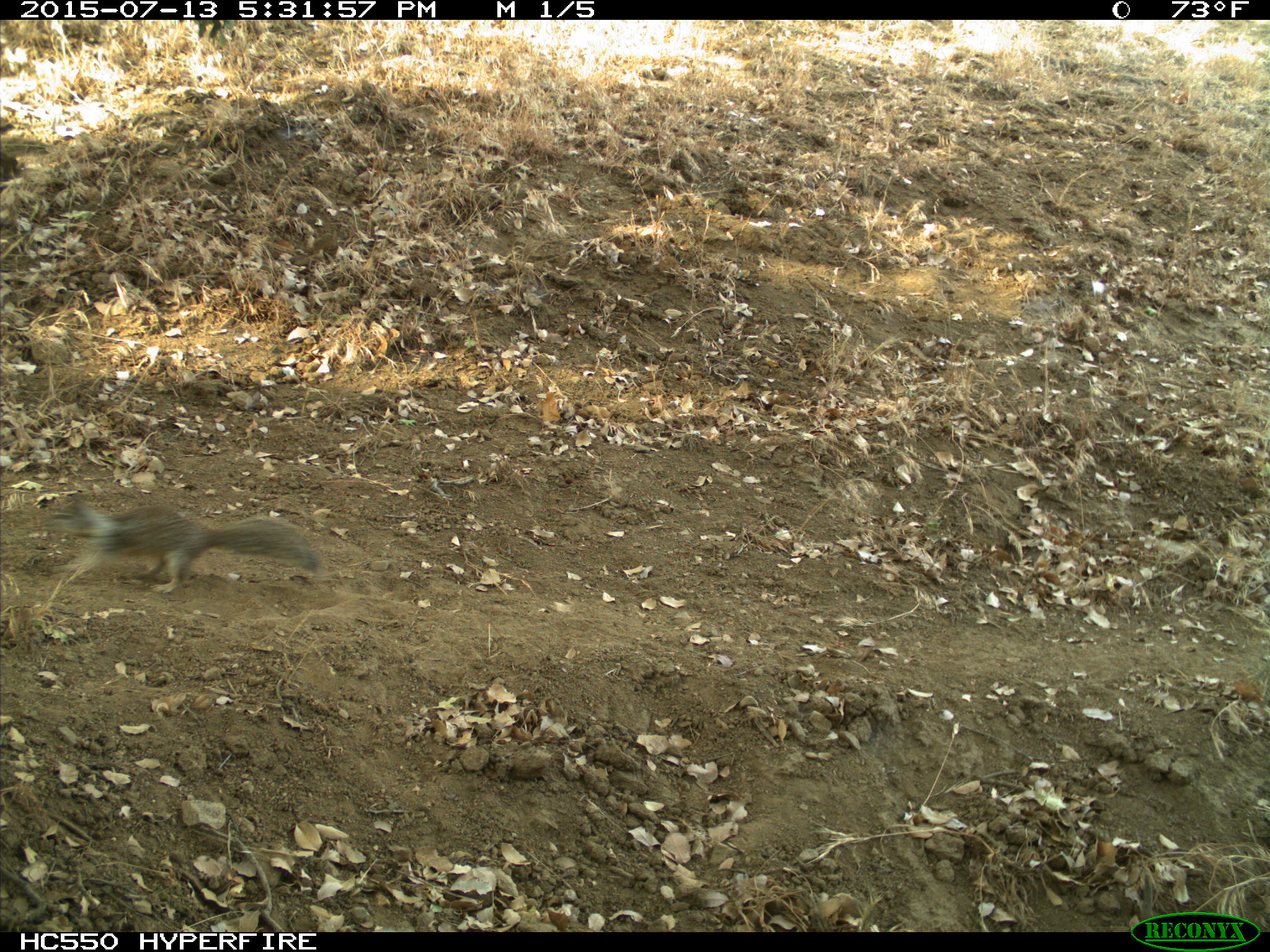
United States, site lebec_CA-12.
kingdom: Animalia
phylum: Chordata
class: Mammalia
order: Rodentia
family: Sciuridae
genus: Otospermophilus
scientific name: Otospermophilus beecheyi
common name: california ground squirrel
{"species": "Otospermophilus beecheyi (california ground squirrel)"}